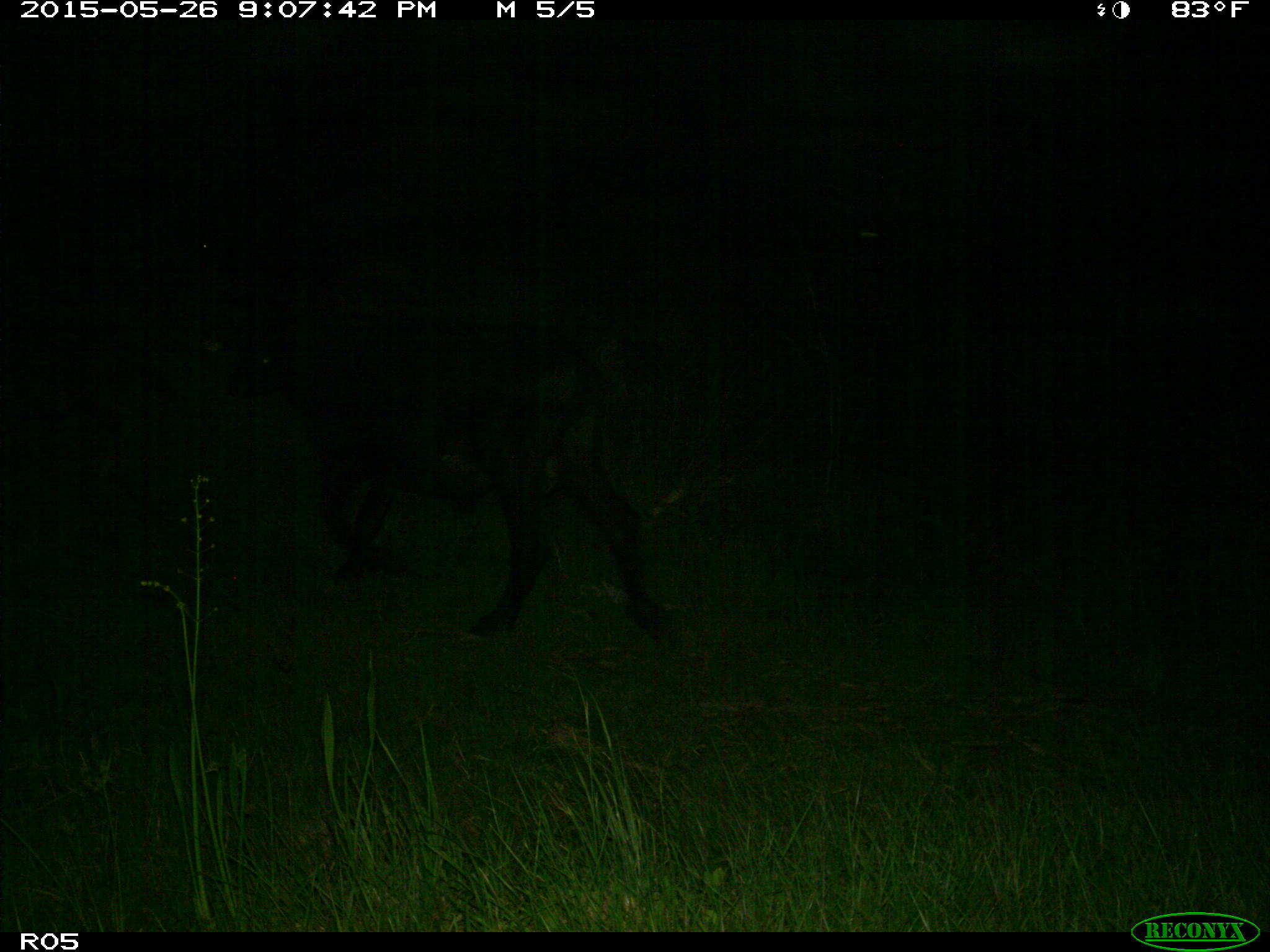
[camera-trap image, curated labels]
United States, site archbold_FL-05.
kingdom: Animalia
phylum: Chordata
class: Mammalia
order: Artiodactyla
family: Bovidae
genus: Bos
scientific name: Bos taurus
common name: domestic cow